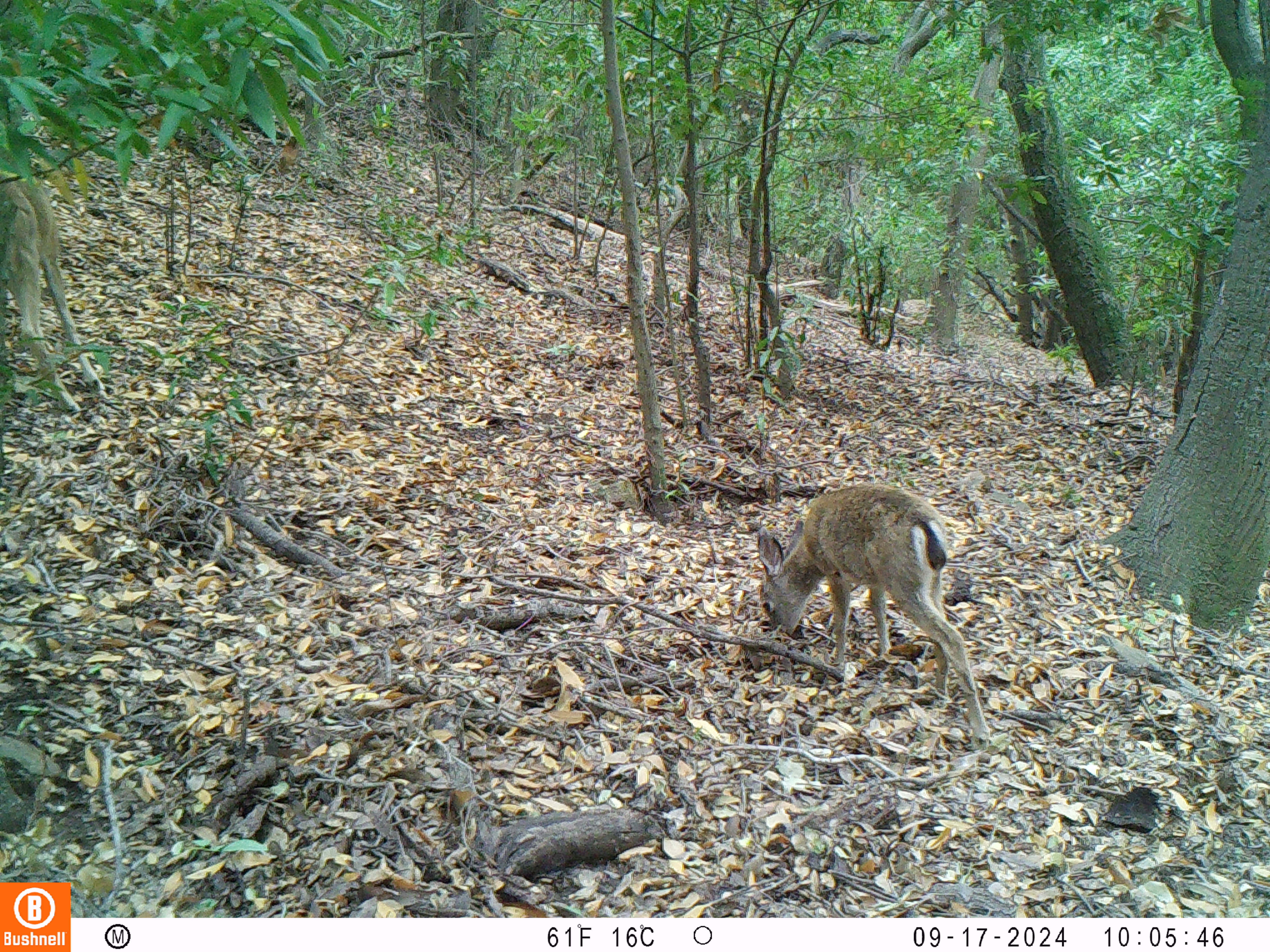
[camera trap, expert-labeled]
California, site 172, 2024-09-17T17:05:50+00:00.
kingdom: Animalia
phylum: Chordata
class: Mammalia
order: Artiodactyla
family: Cervidae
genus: Odocoileus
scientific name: Odocoileus hemionus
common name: mule deer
Mule deer (Odocoileus hemionus).